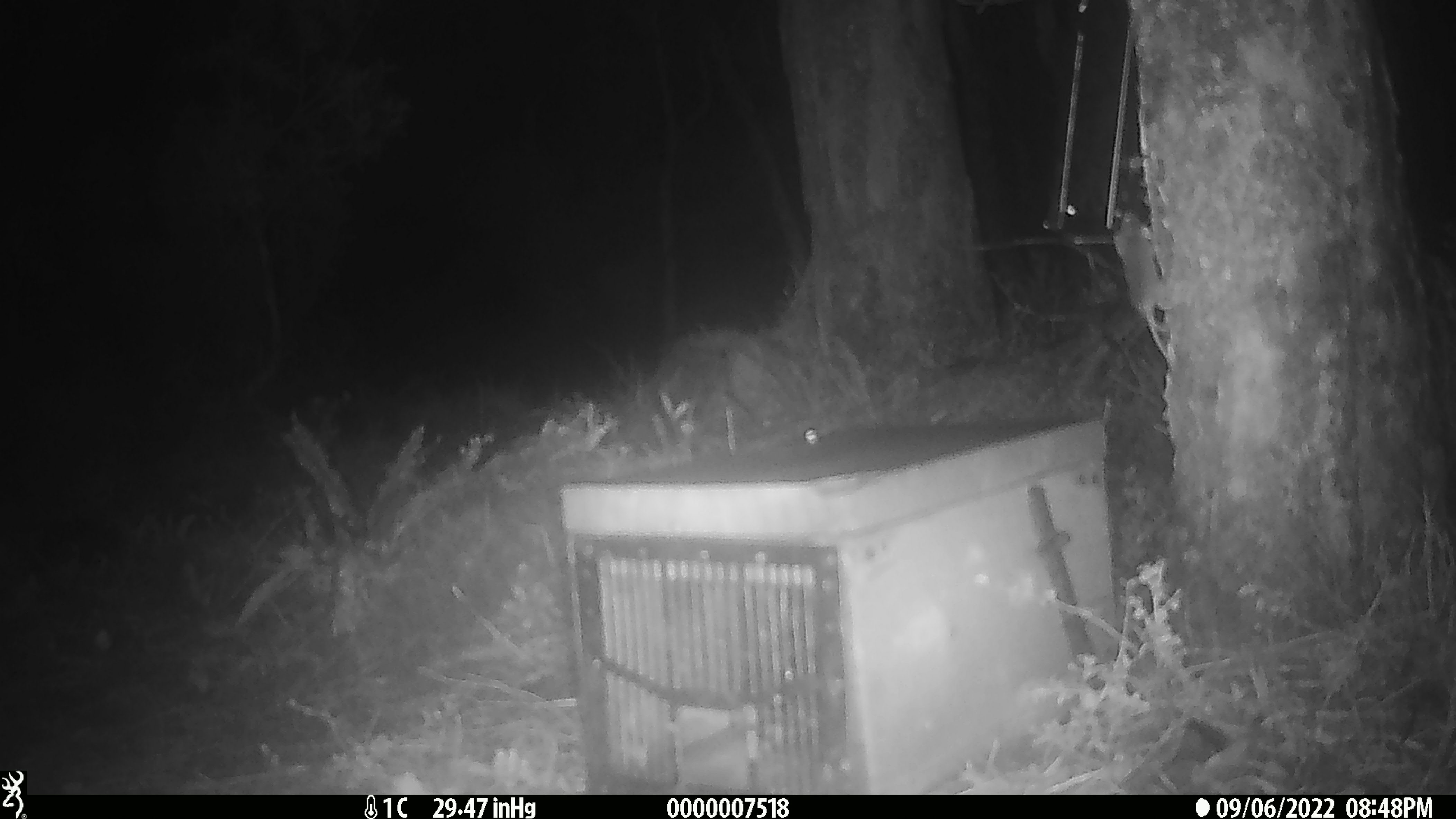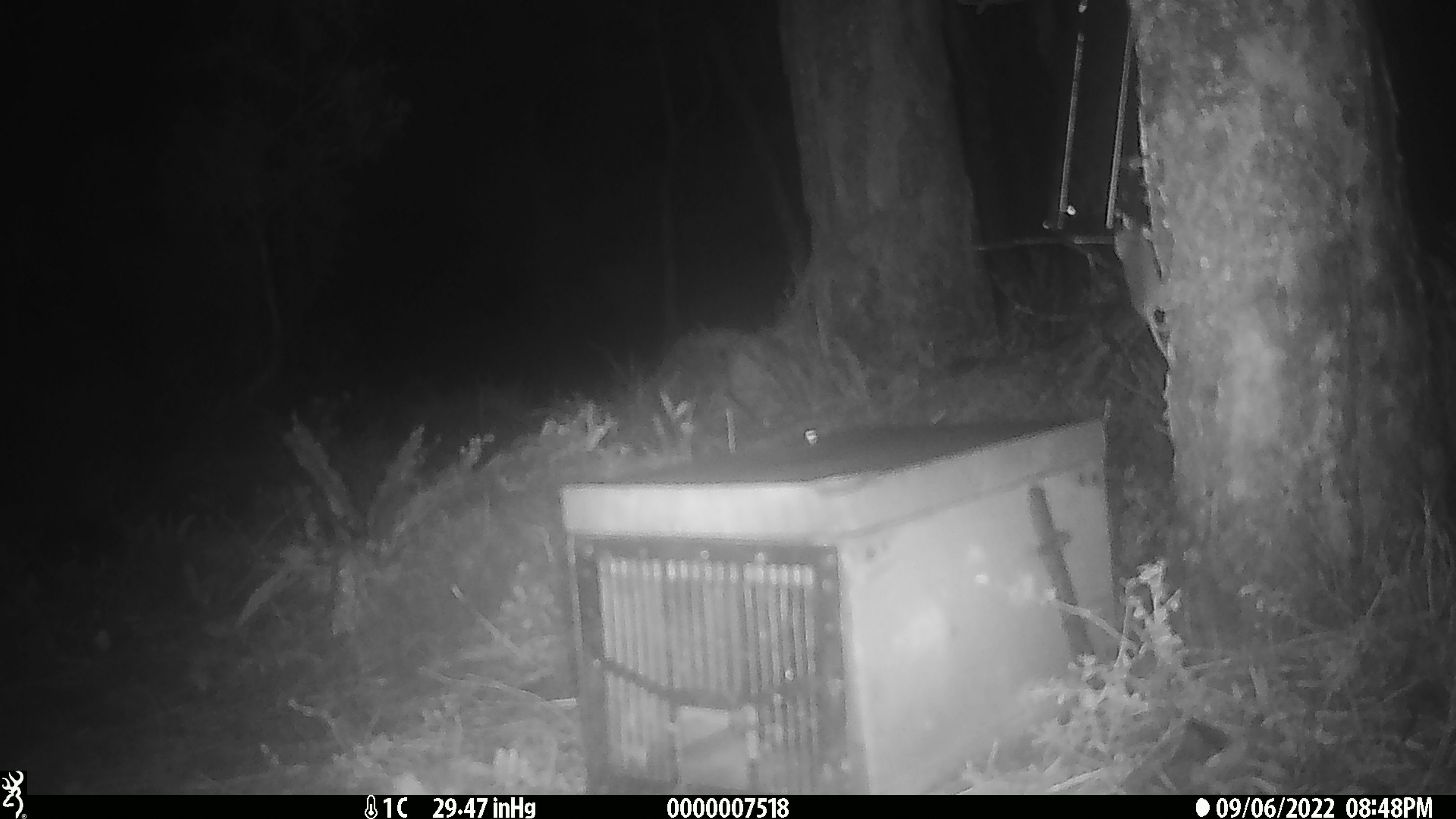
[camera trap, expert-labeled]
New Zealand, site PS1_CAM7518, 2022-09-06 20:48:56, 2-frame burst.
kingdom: Animalia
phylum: Chordata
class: Mammalia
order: Rodentia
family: Muridae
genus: Mus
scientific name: Mus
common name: mouse